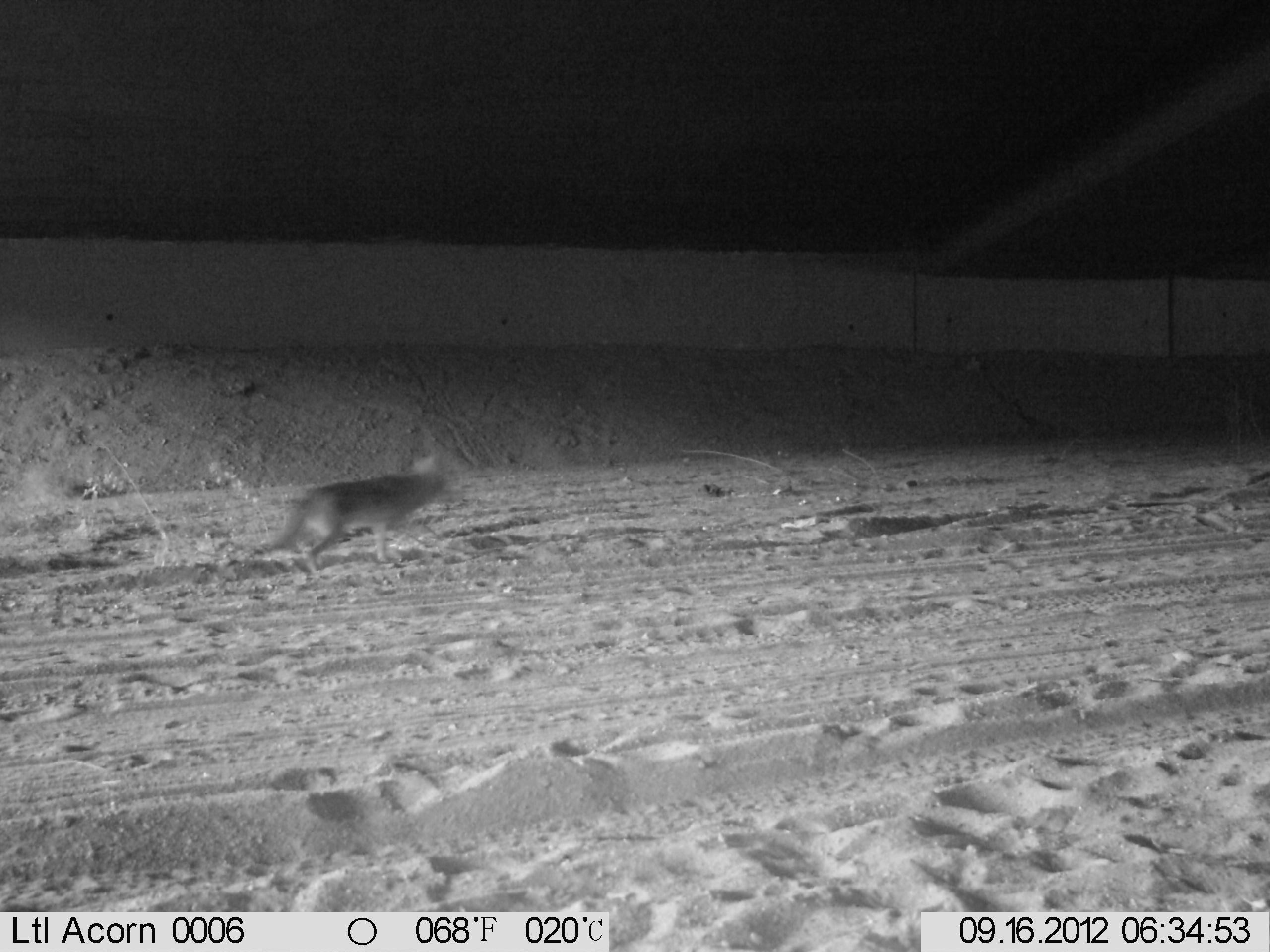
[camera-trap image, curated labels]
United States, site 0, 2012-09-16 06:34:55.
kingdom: Animalia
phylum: Chordata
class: Mammalia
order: Carnivora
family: Canidae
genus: Canis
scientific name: Canis latrans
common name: coyote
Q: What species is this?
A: Coyote (Canis latrans).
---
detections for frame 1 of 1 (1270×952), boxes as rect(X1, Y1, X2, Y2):
coyote: rect(251, 441, 467, 585)